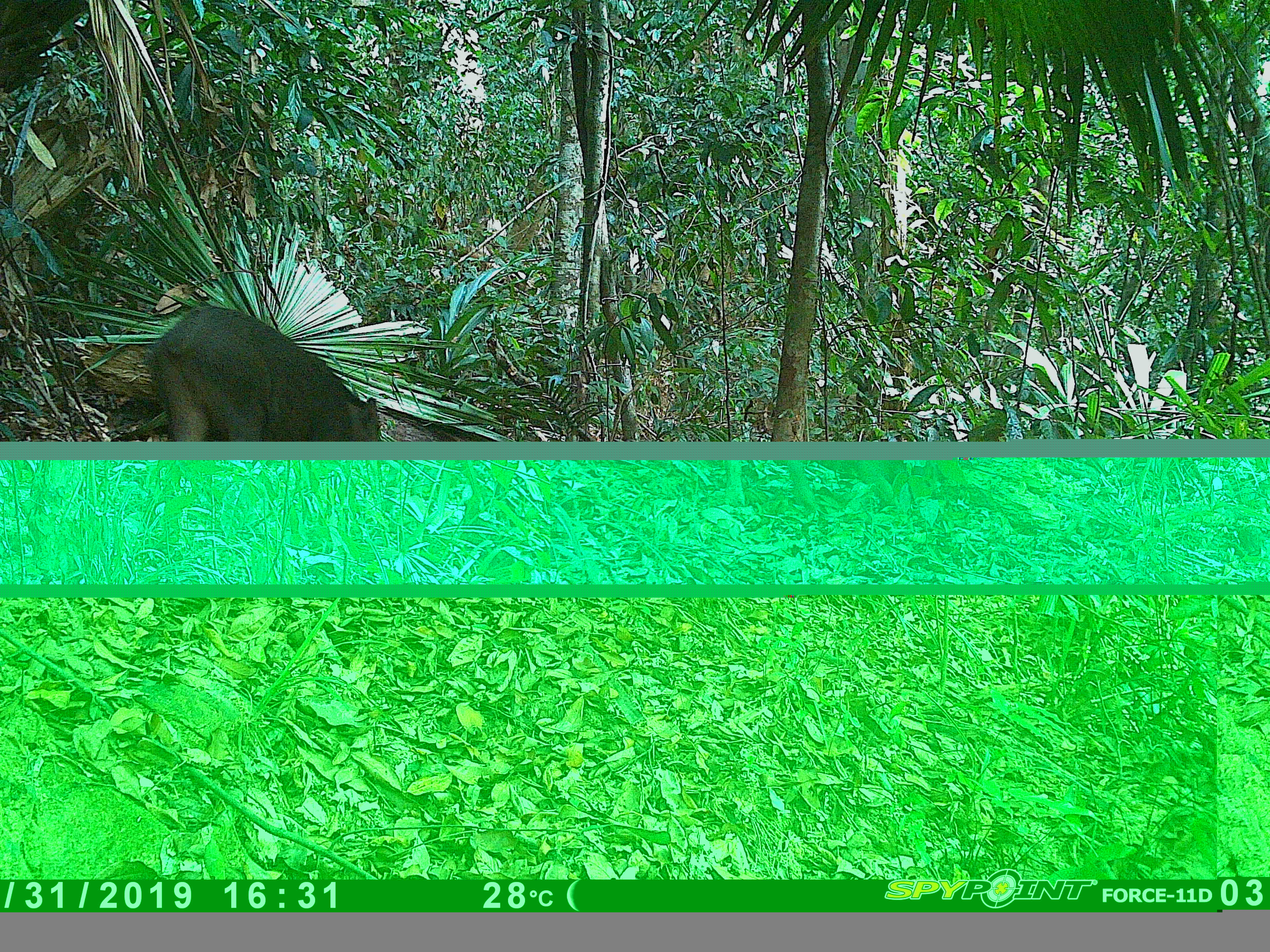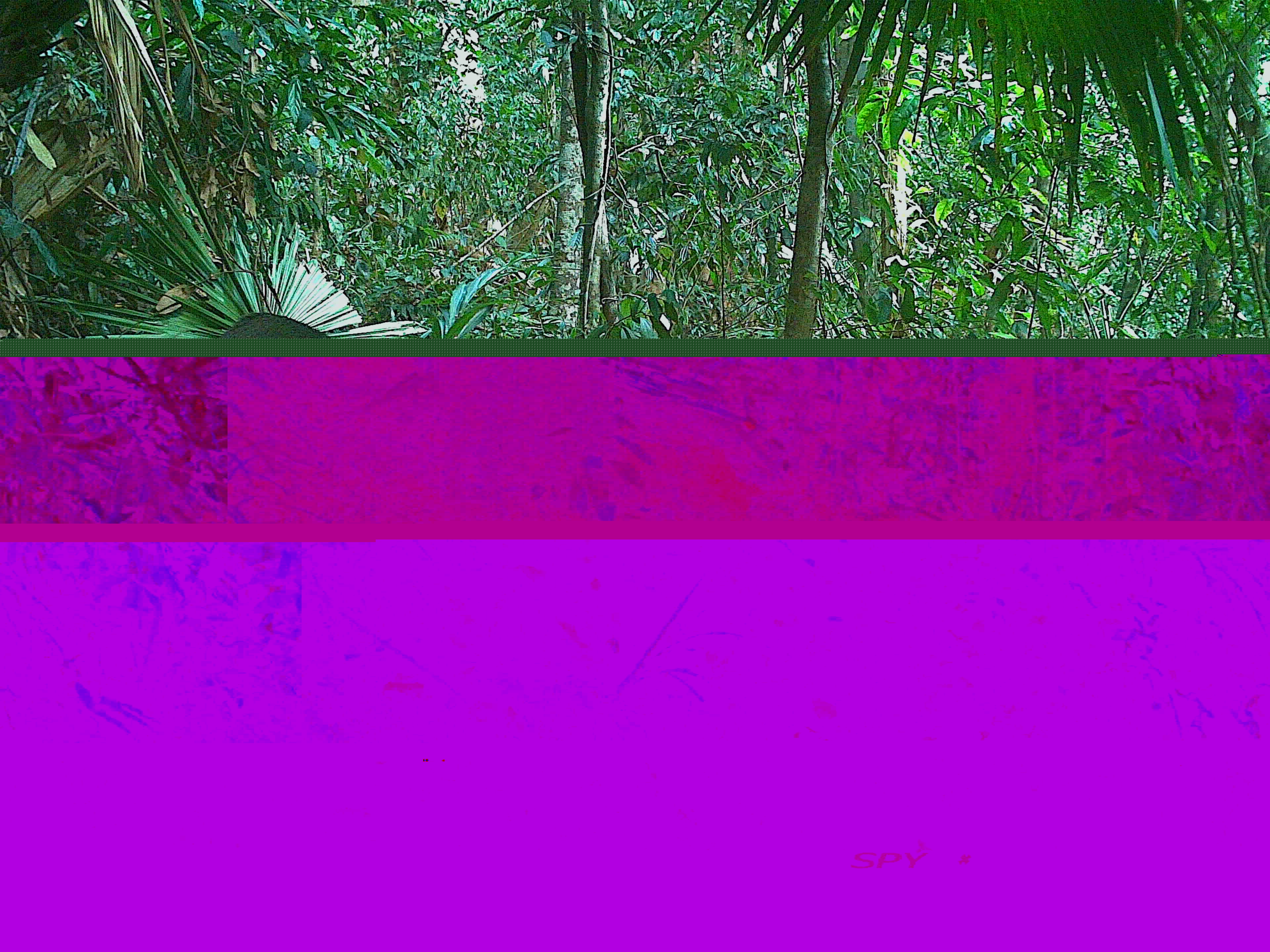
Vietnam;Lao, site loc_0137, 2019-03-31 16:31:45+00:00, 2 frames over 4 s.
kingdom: Animalia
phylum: Chordata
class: Mammalia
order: Artiodactyla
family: Suidae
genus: Sus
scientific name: Sus scrofa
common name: eurasian wild pig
Eurasian wild pig (Sus scrofa). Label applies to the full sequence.